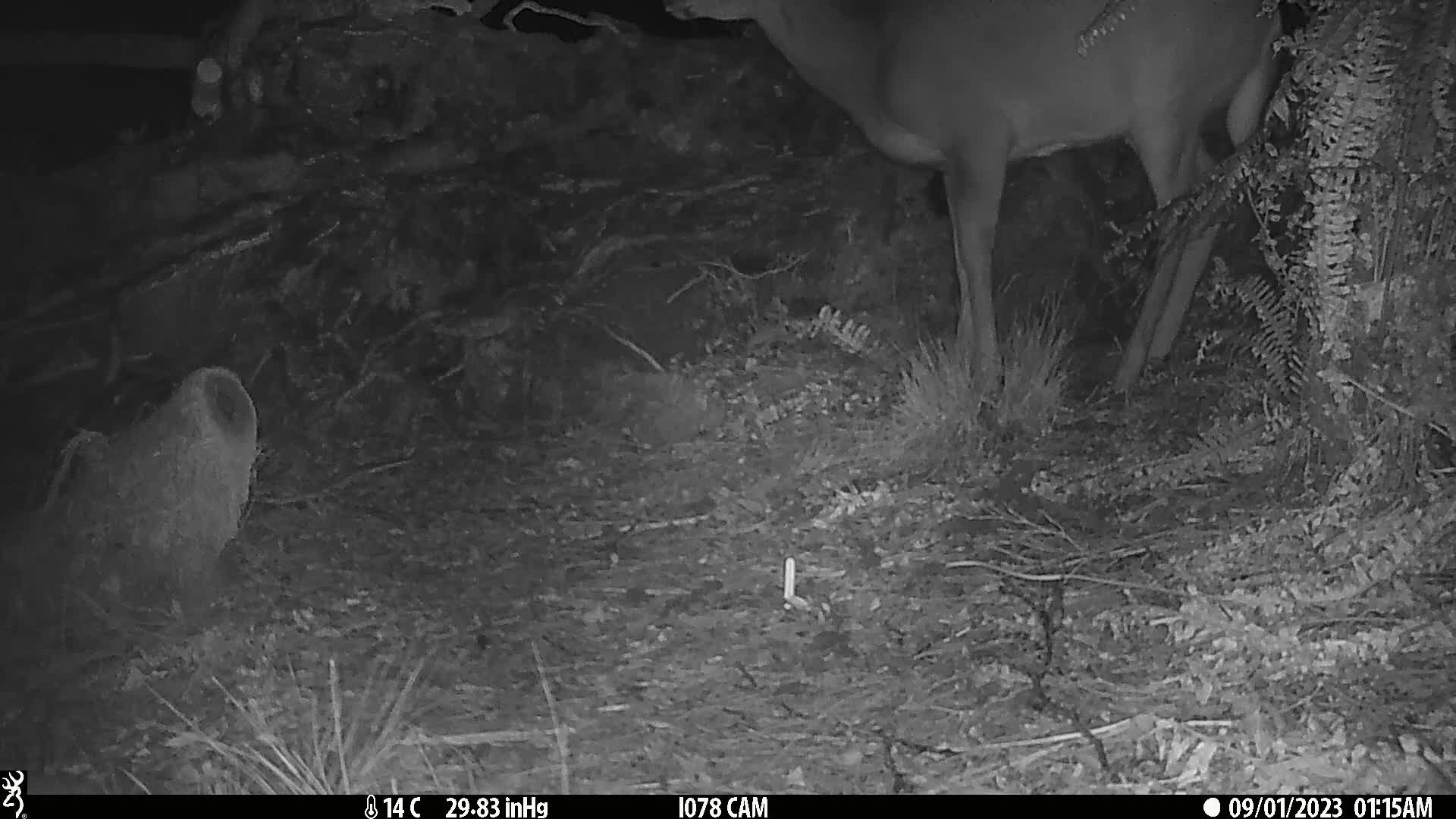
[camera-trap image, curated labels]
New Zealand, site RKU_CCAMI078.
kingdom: Animalia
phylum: Chordata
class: Mammalia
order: Artiodactyla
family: Cervidae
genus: Odocoileus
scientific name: Odocoileus virginianus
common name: white-tailed deer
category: white tailed deer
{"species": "white tailed deer (white-tailed deer) (Odocoileus virginianus)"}